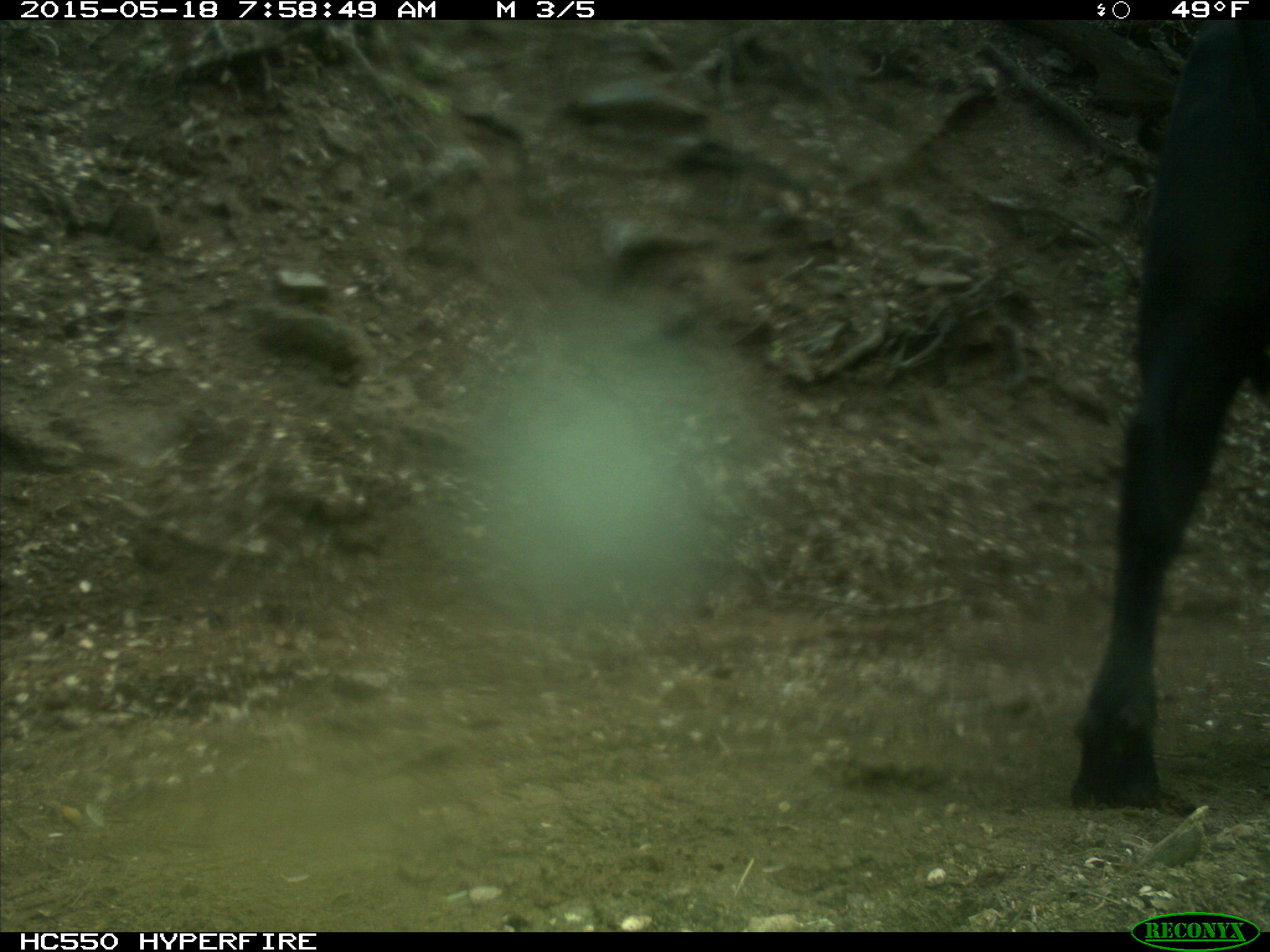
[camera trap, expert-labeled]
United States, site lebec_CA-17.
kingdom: Animalia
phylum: Chordata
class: Mammalia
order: Artiodactyla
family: Bovidae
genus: Bos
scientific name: Bos taurus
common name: domestic cow